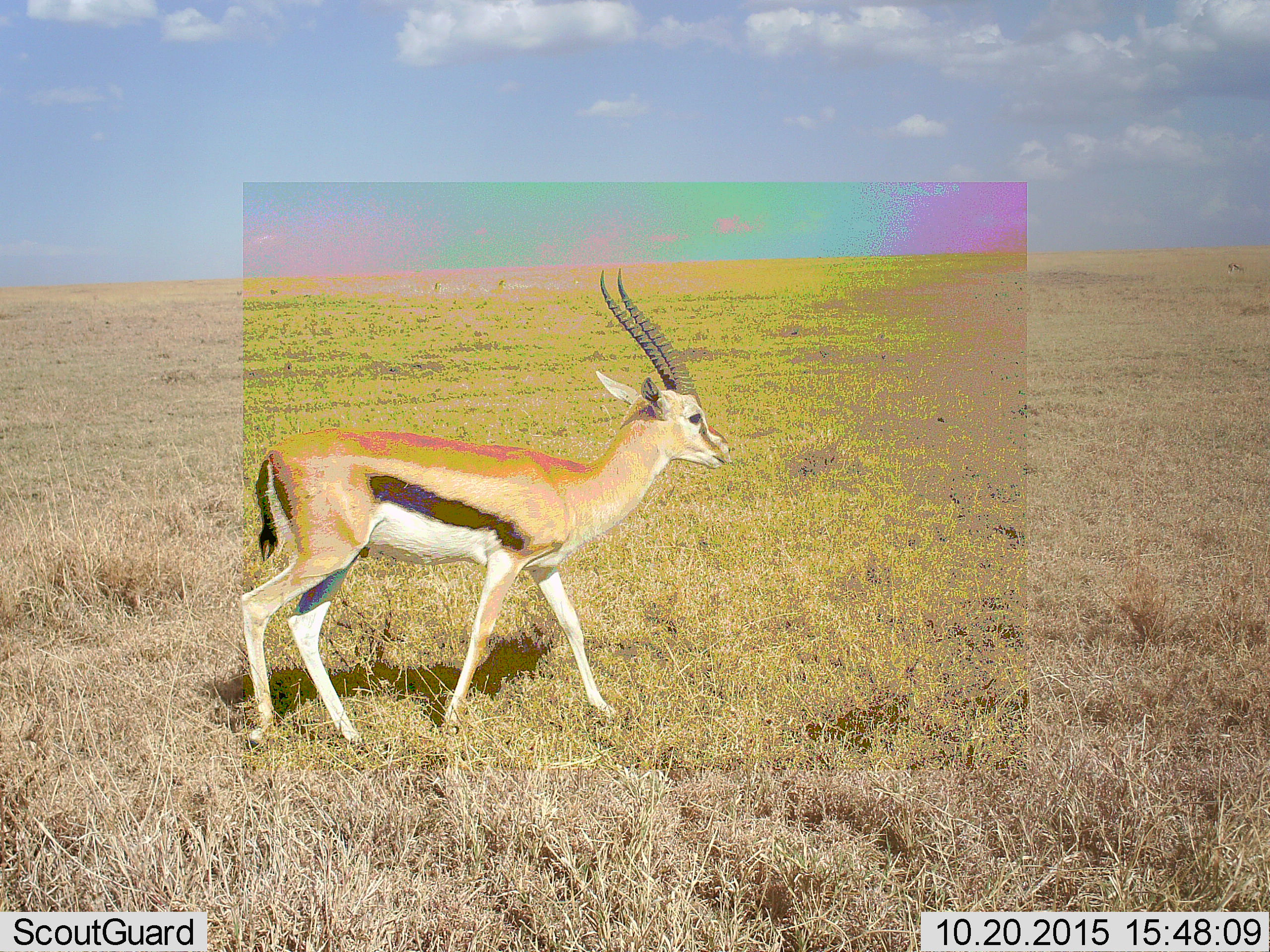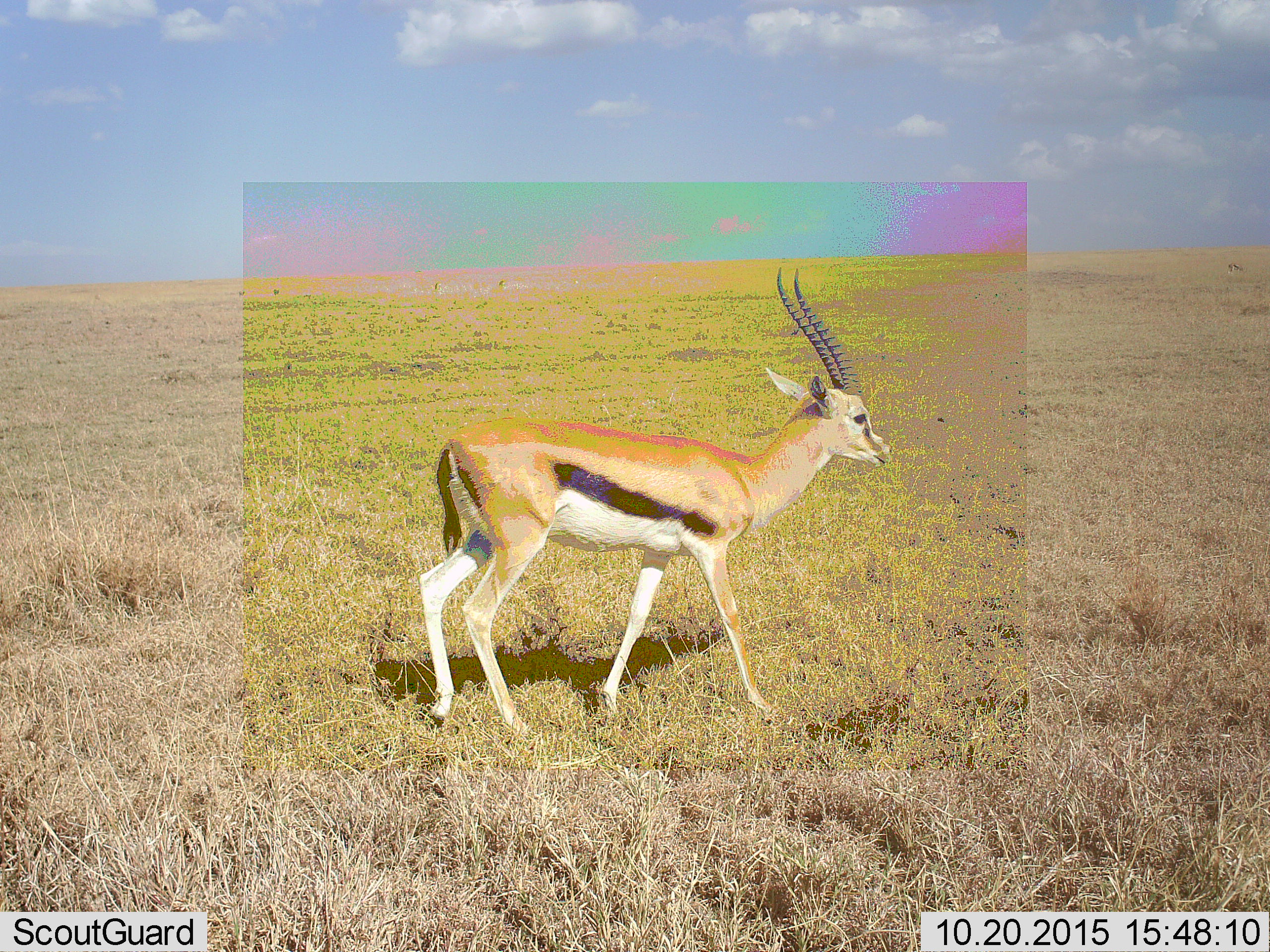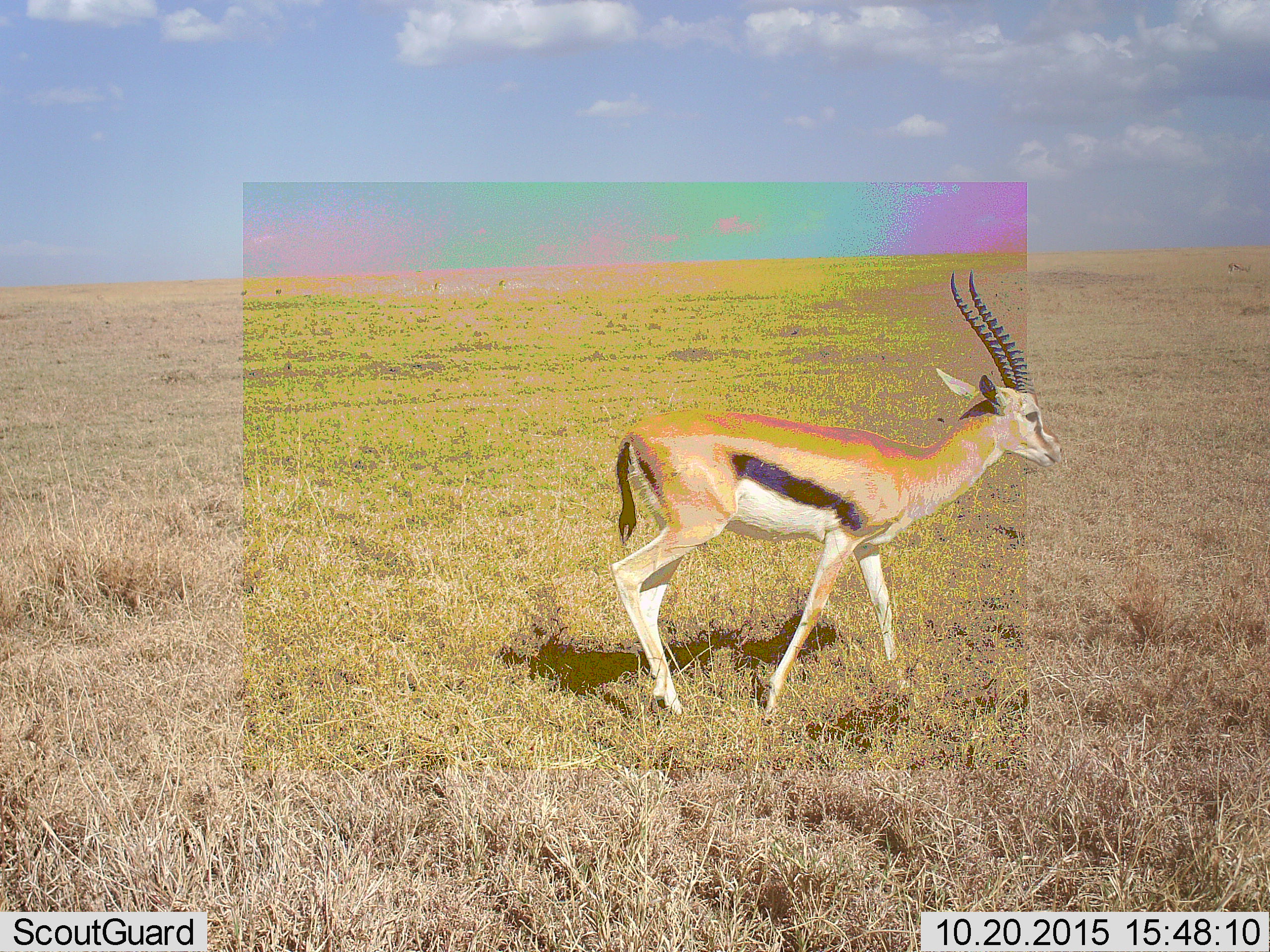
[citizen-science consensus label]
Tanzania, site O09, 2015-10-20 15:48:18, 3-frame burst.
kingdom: Animalia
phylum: Chordata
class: Mammalia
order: Artiodactyla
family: Bovidae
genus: Eudorcas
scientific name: Eudorcas thomsonii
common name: thomson's gazelle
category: gazellethomsons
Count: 1.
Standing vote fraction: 44%.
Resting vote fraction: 0%.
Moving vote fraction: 100%.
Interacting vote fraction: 0%.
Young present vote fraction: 0%.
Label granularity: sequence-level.